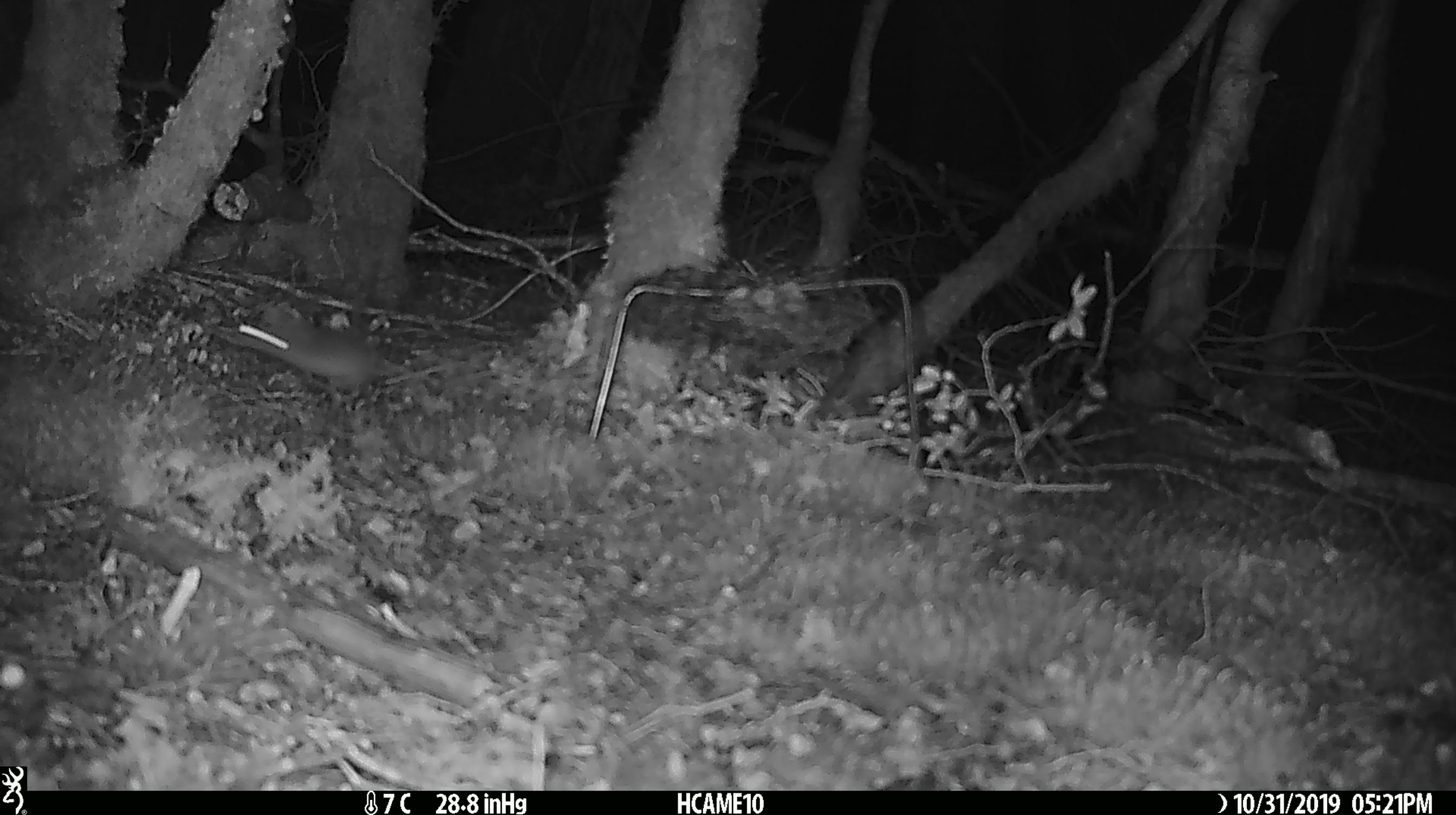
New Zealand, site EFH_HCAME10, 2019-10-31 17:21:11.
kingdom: Animalia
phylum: Chordata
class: Mammalia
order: Rodentia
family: Muridae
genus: Mus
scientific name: Mus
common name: mouse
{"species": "mouse (Mus)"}